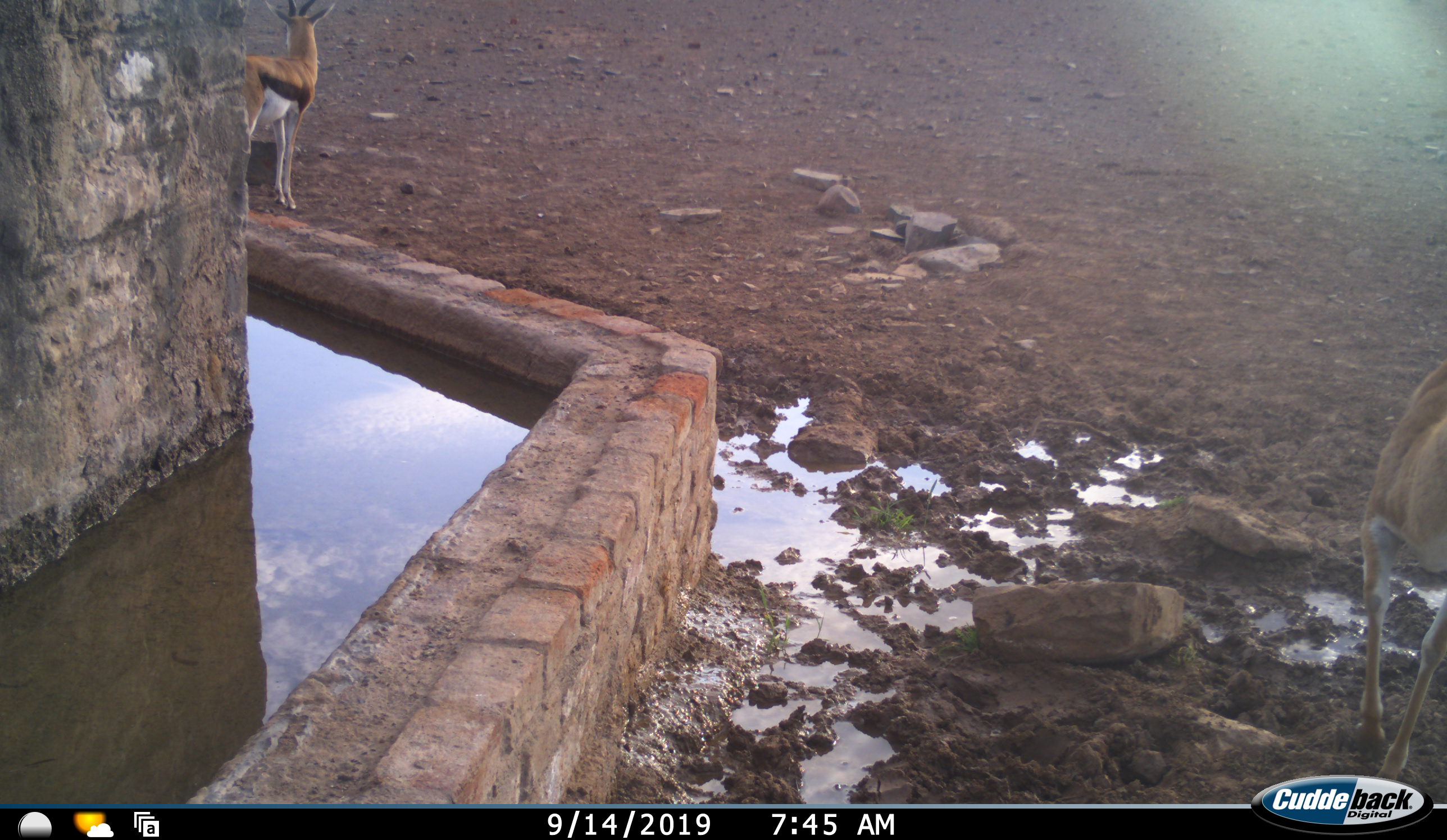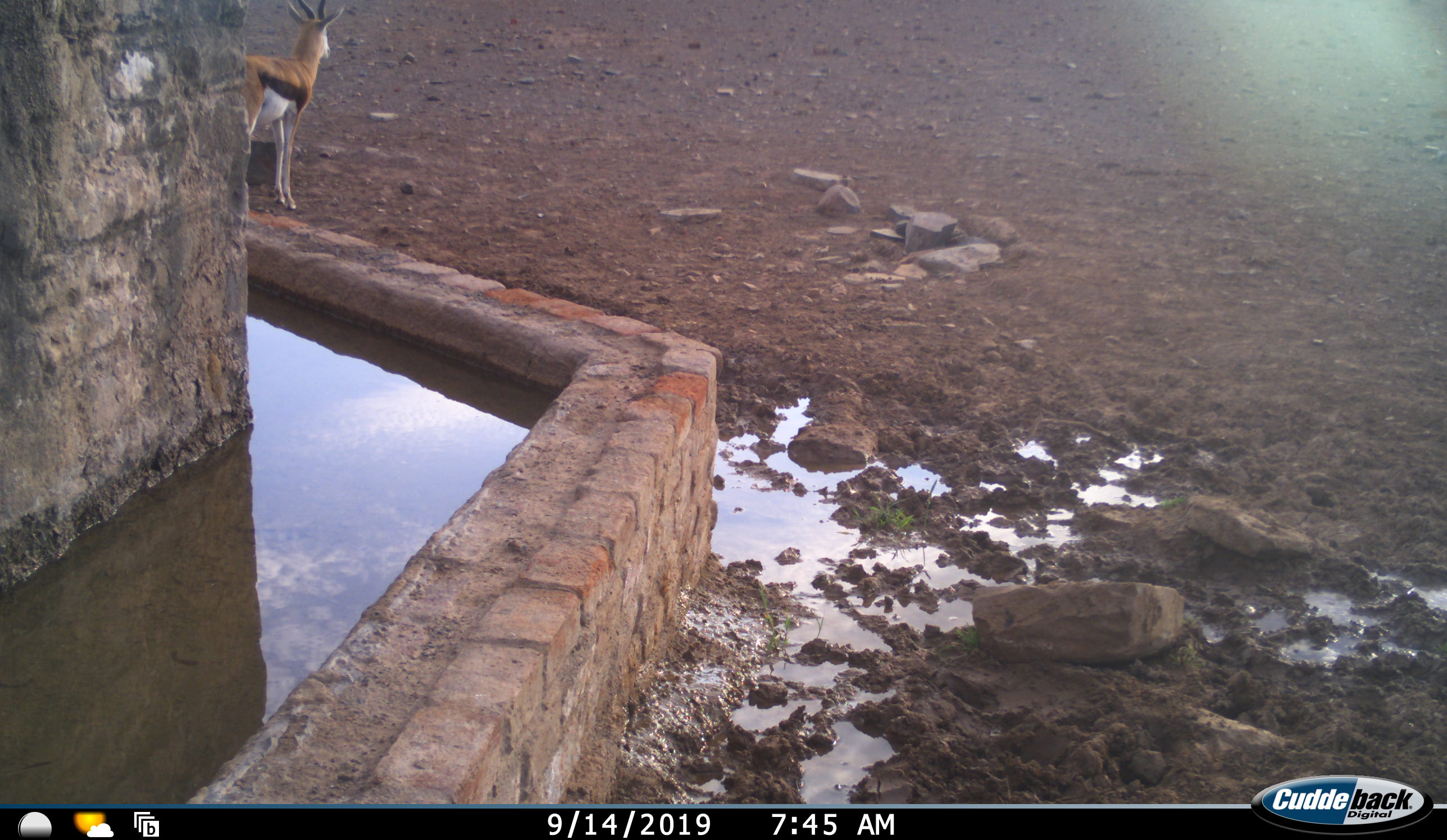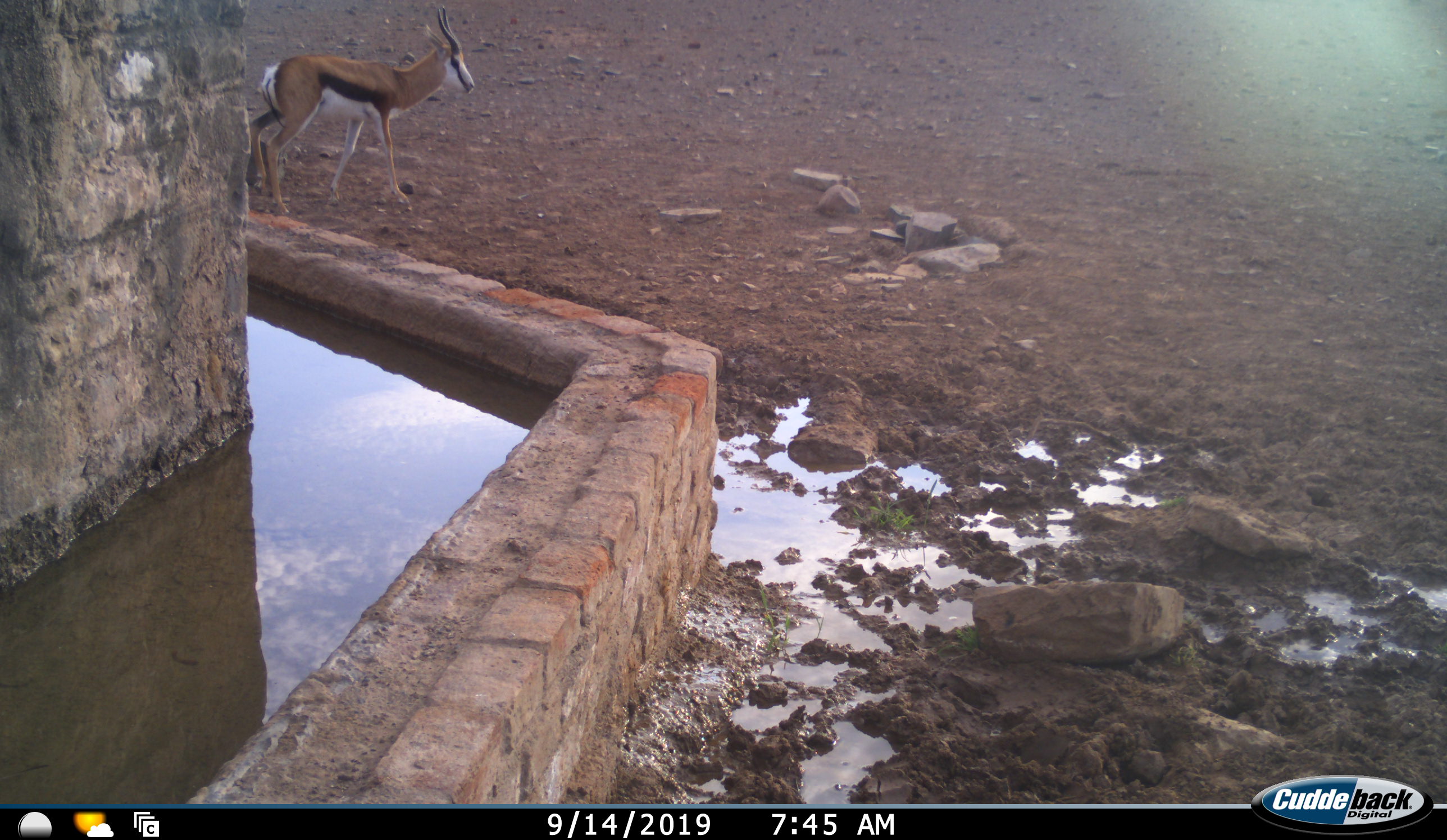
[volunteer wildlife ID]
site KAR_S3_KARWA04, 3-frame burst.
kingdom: Animalia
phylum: Chordata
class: Mammalia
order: Artiodactyla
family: Bovidae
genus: Antidorcas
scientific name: Antidorcas marsupialis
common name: springbok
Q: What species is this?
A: Springbok (Antidorcas marsupialis).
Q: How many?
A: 2.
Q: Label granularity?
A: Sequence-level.